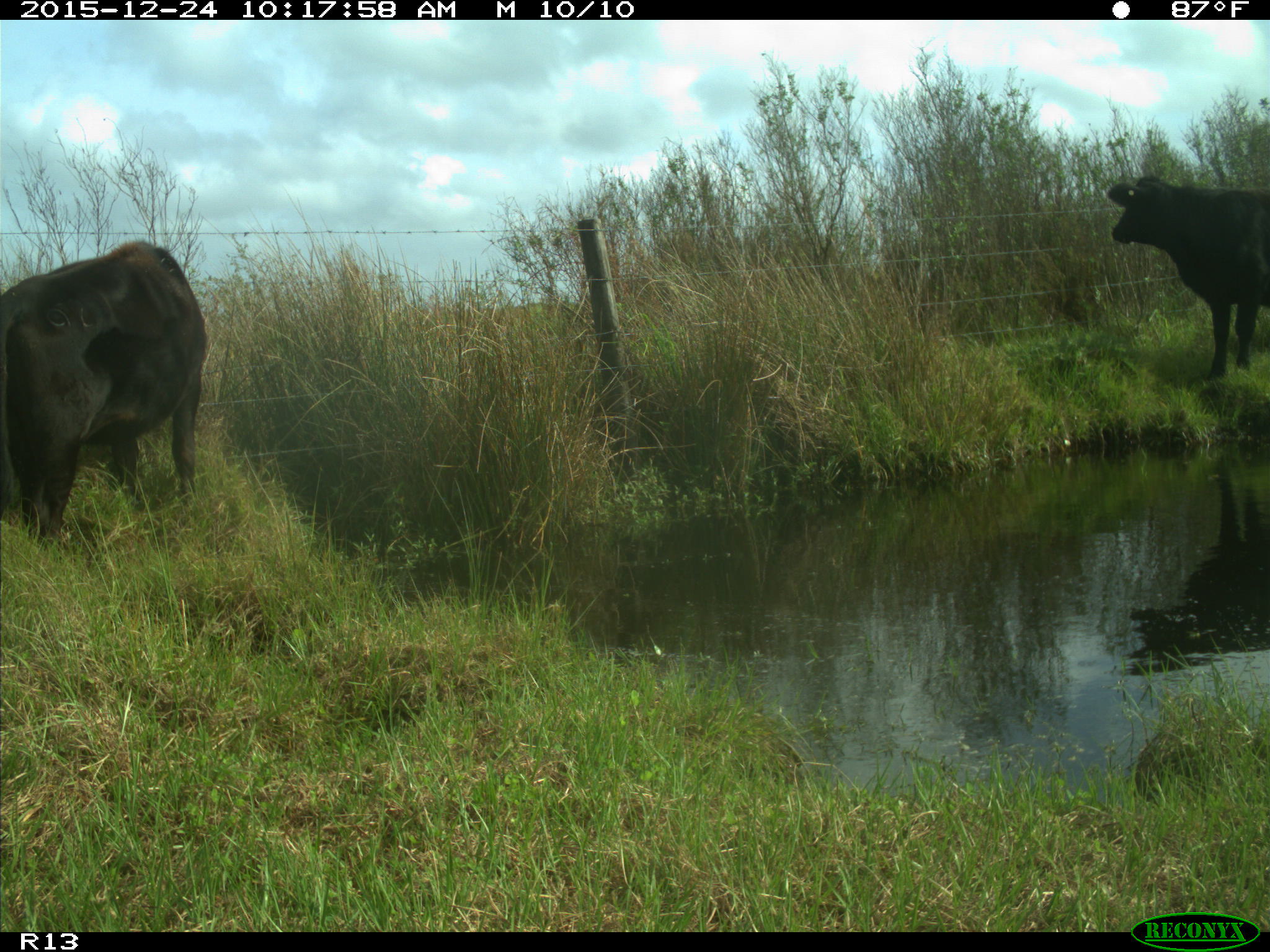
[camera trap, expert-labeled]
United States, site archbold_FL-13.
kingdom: Animalia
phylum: Chordata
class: Mammalia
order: Artiodactyla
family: Bovidae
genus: Bos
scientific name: Bos taurus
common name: domestic cow